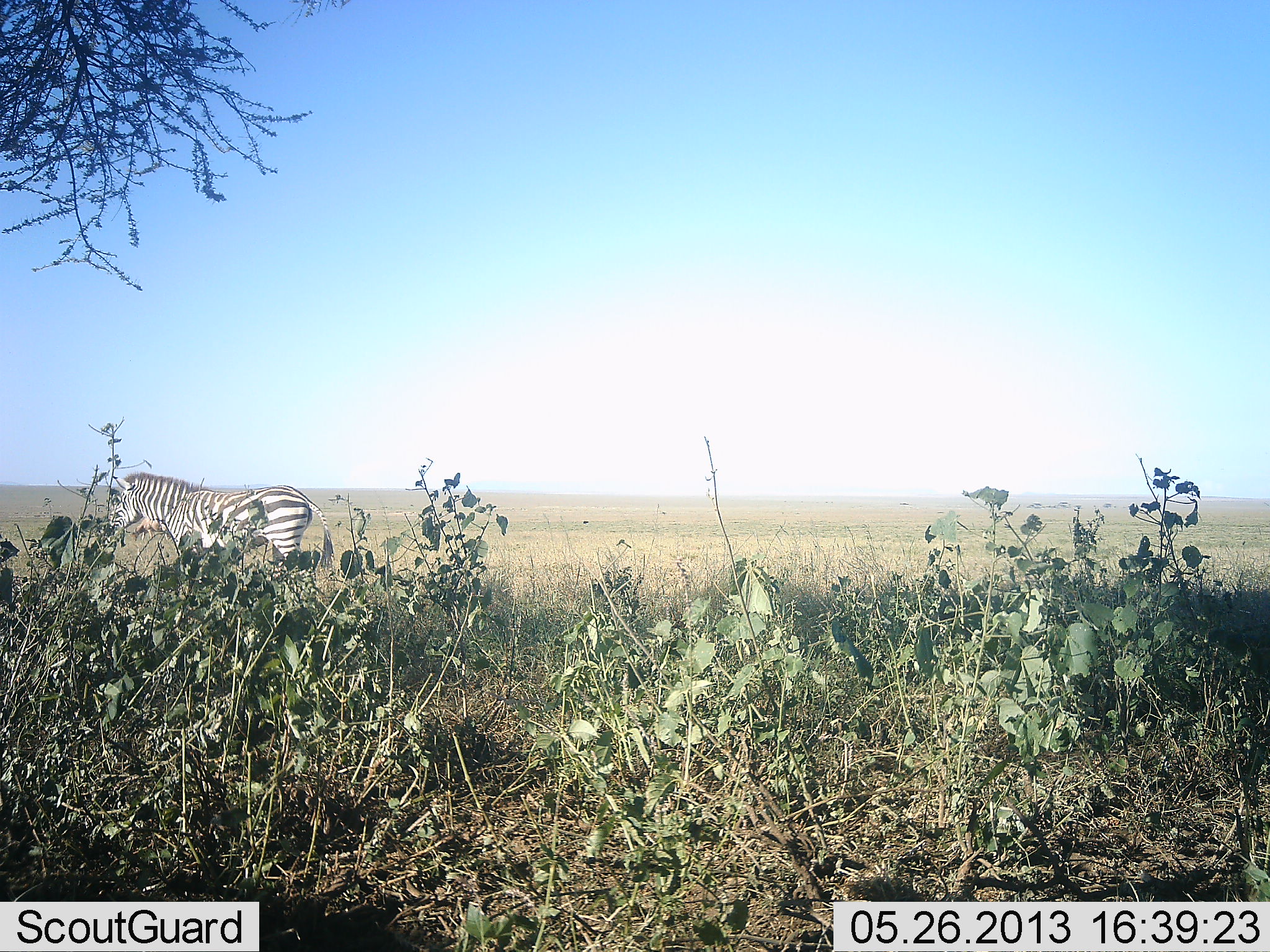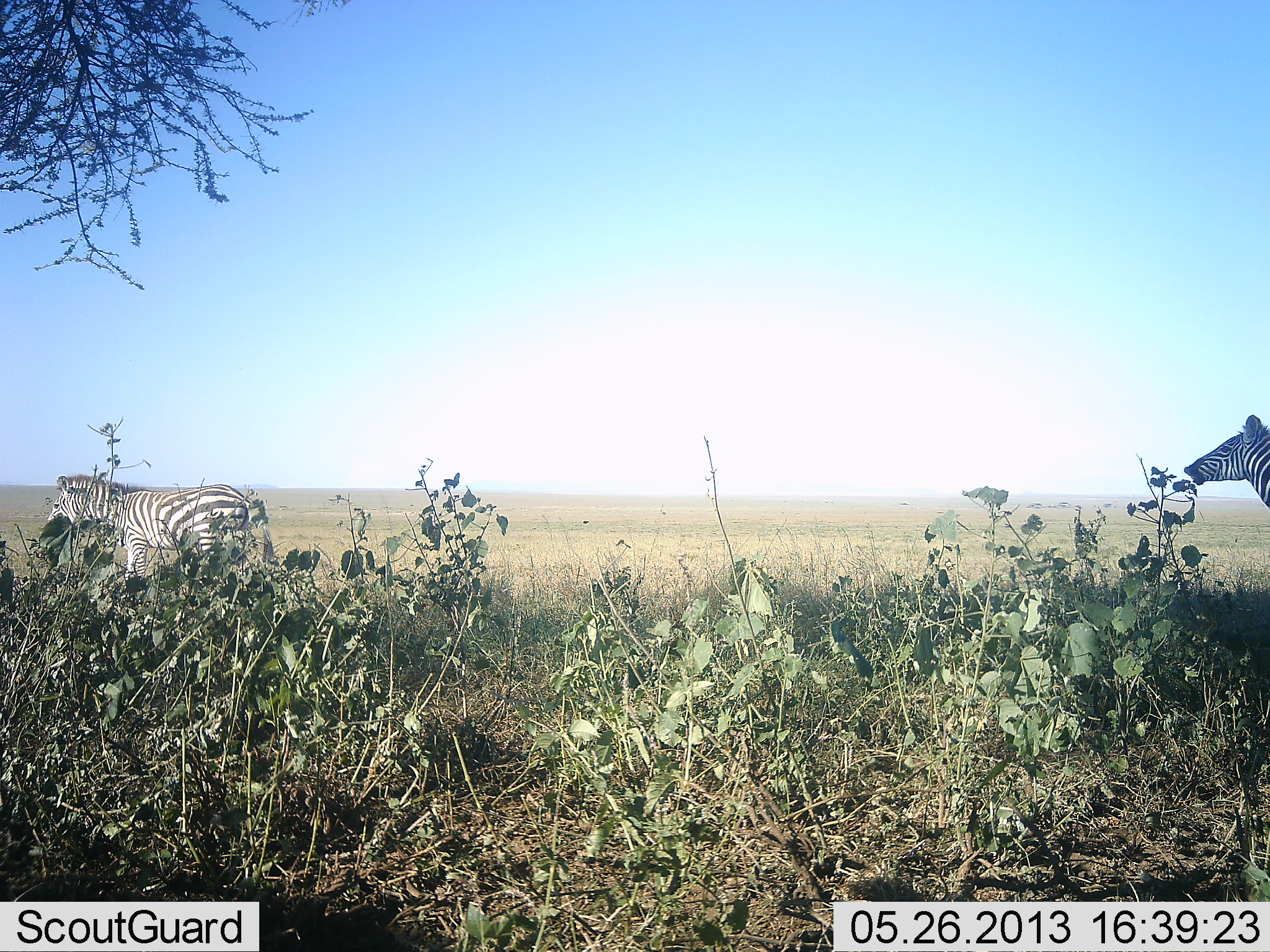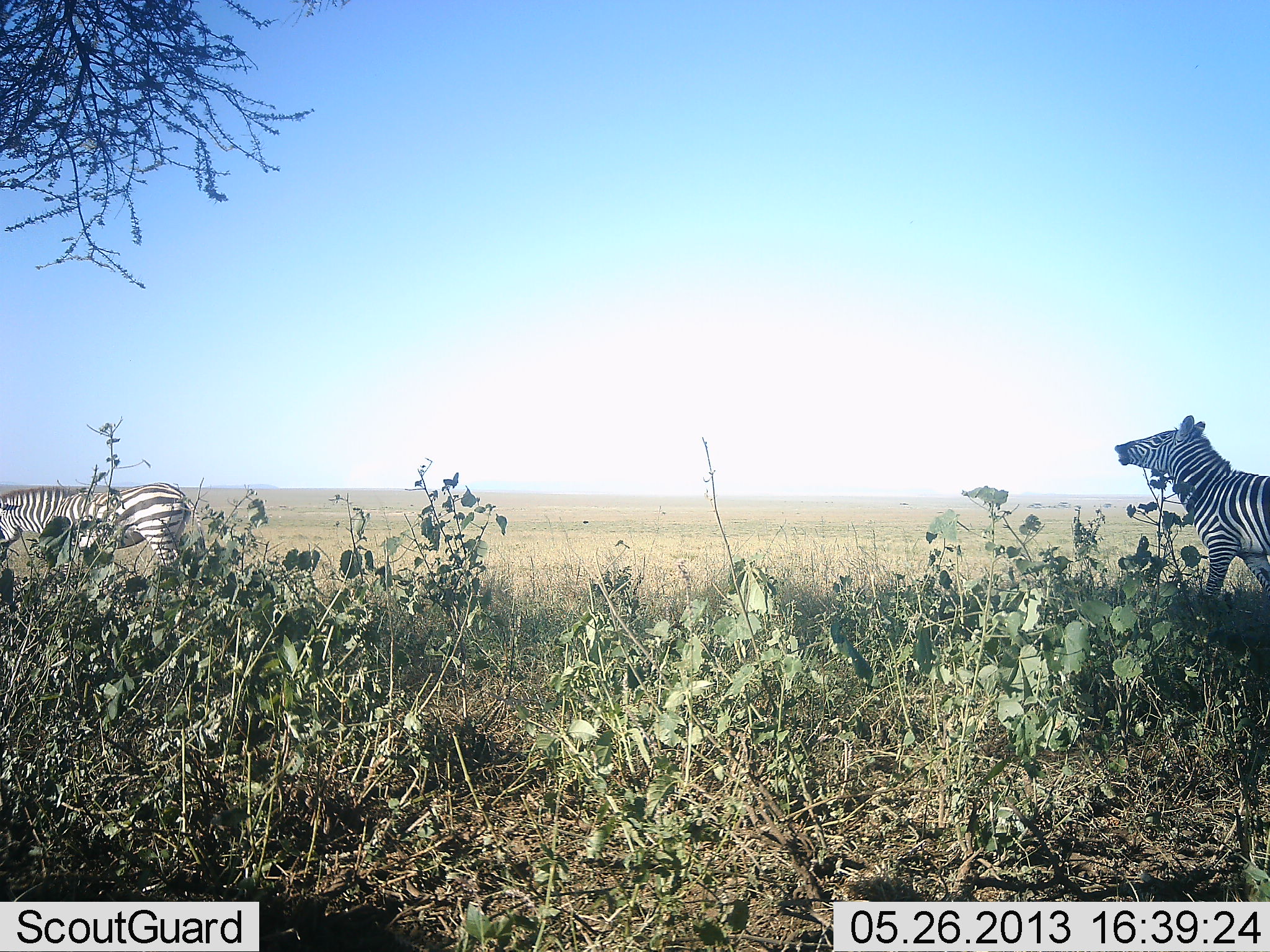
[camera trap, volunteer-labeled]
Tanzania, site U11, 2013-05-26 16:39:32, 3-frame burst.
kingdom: Animalia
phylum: Chordata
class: Mammalia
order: Perissodactyla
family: Equidae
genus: Equus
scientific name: Equus quagga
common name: plains zebra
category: zebra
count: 2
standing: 0%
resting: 0%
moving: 100%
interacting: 0%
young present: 0%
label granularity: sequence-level